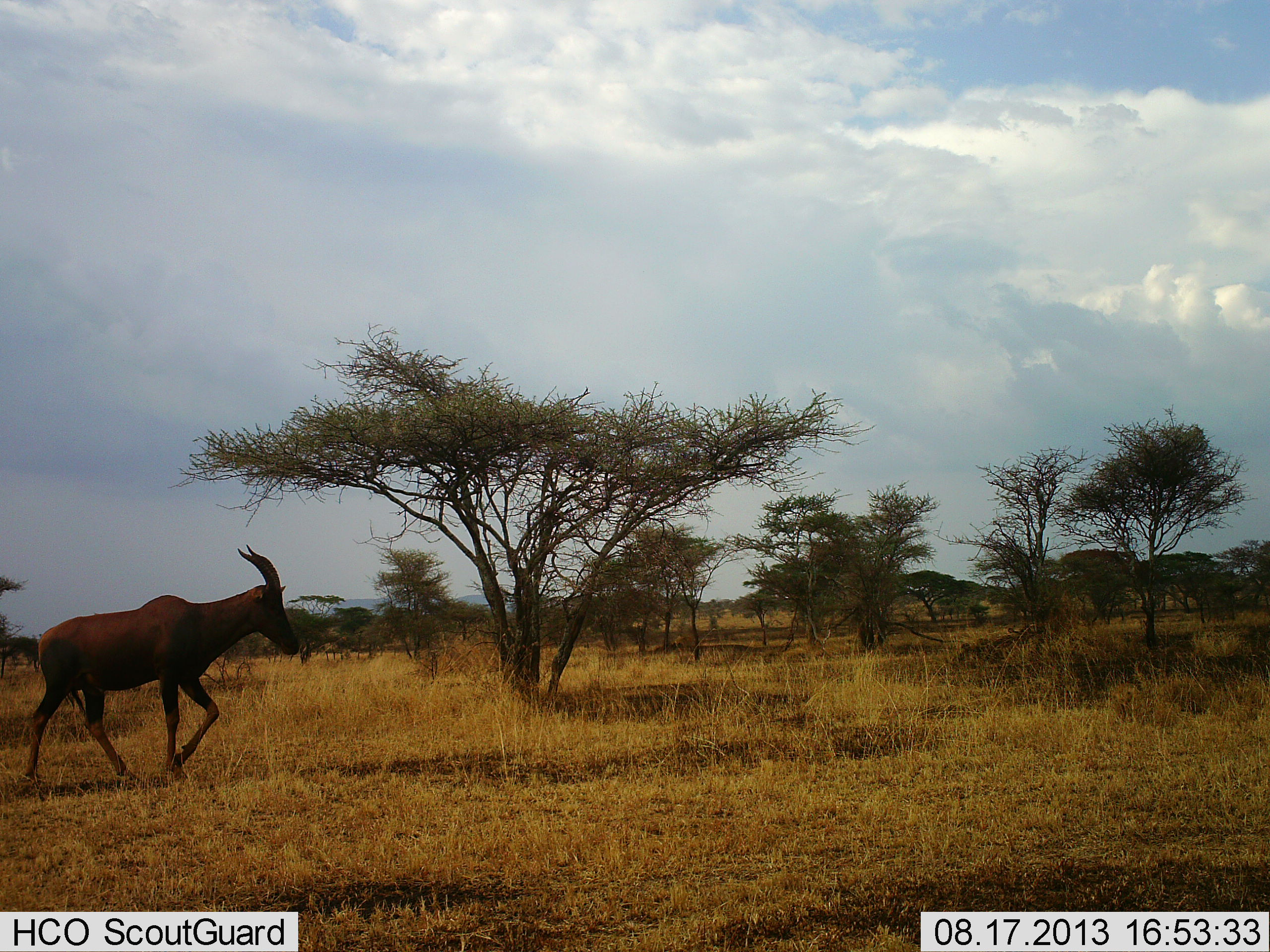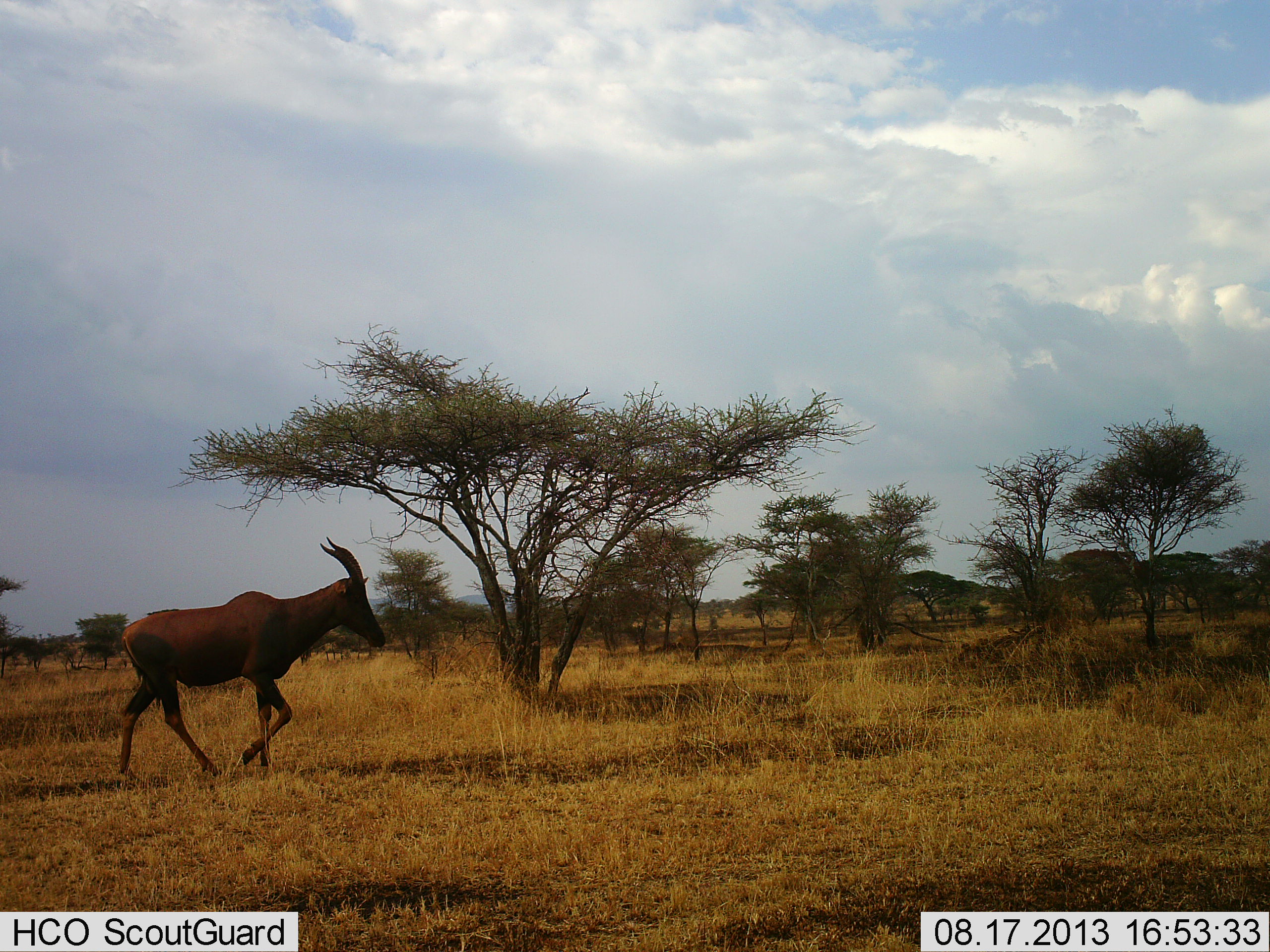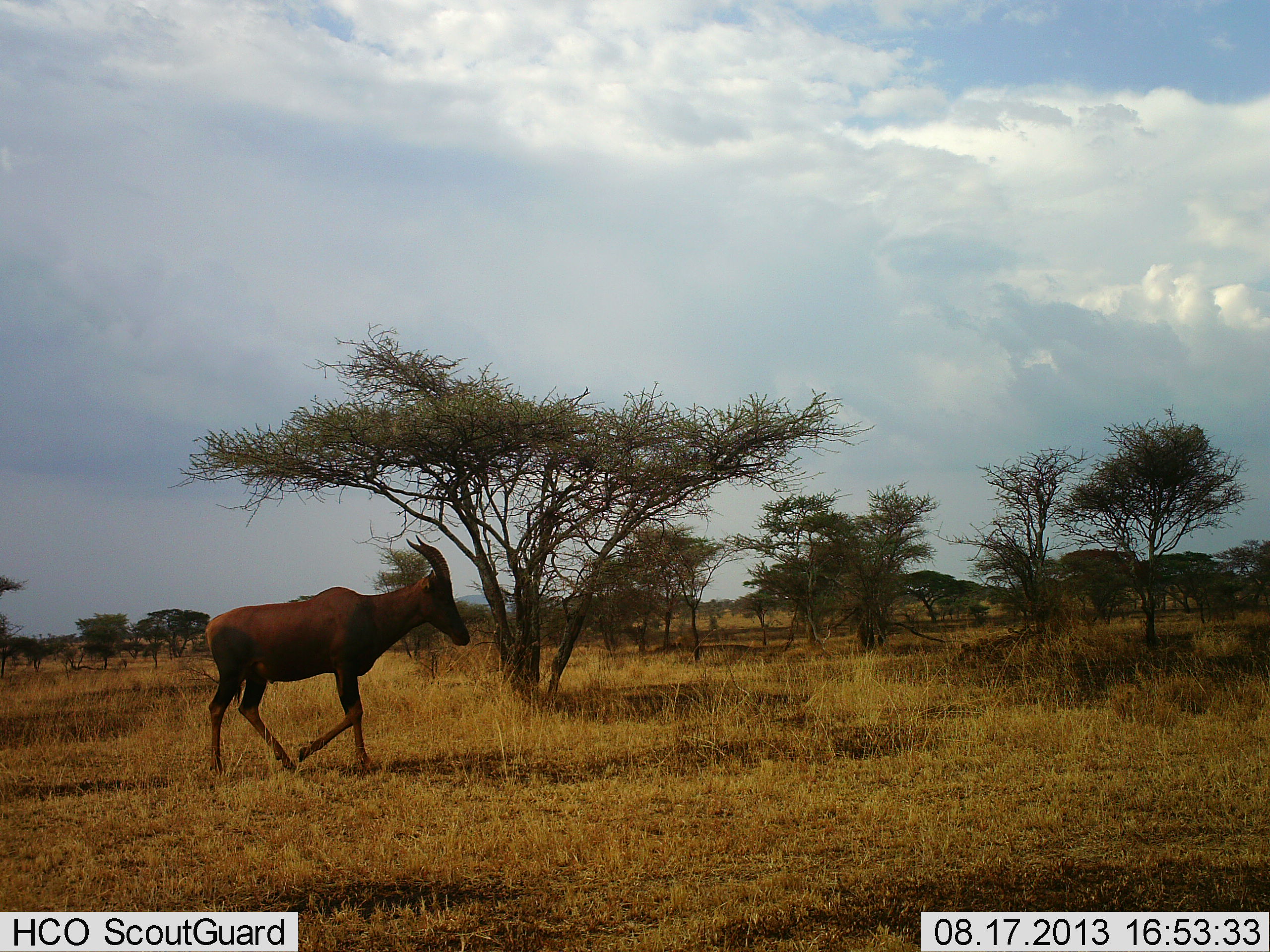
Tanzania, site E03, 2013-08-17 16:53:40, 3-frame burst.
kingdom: Animalia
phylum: Chordata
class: Mammalia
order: Artiodactyla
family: Bovidae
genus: Damaliscus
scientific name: Damaliscus lunatus jimela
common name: topi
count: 1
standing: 8%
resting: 0%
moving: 96%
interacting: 0%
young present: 0%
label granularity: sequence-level